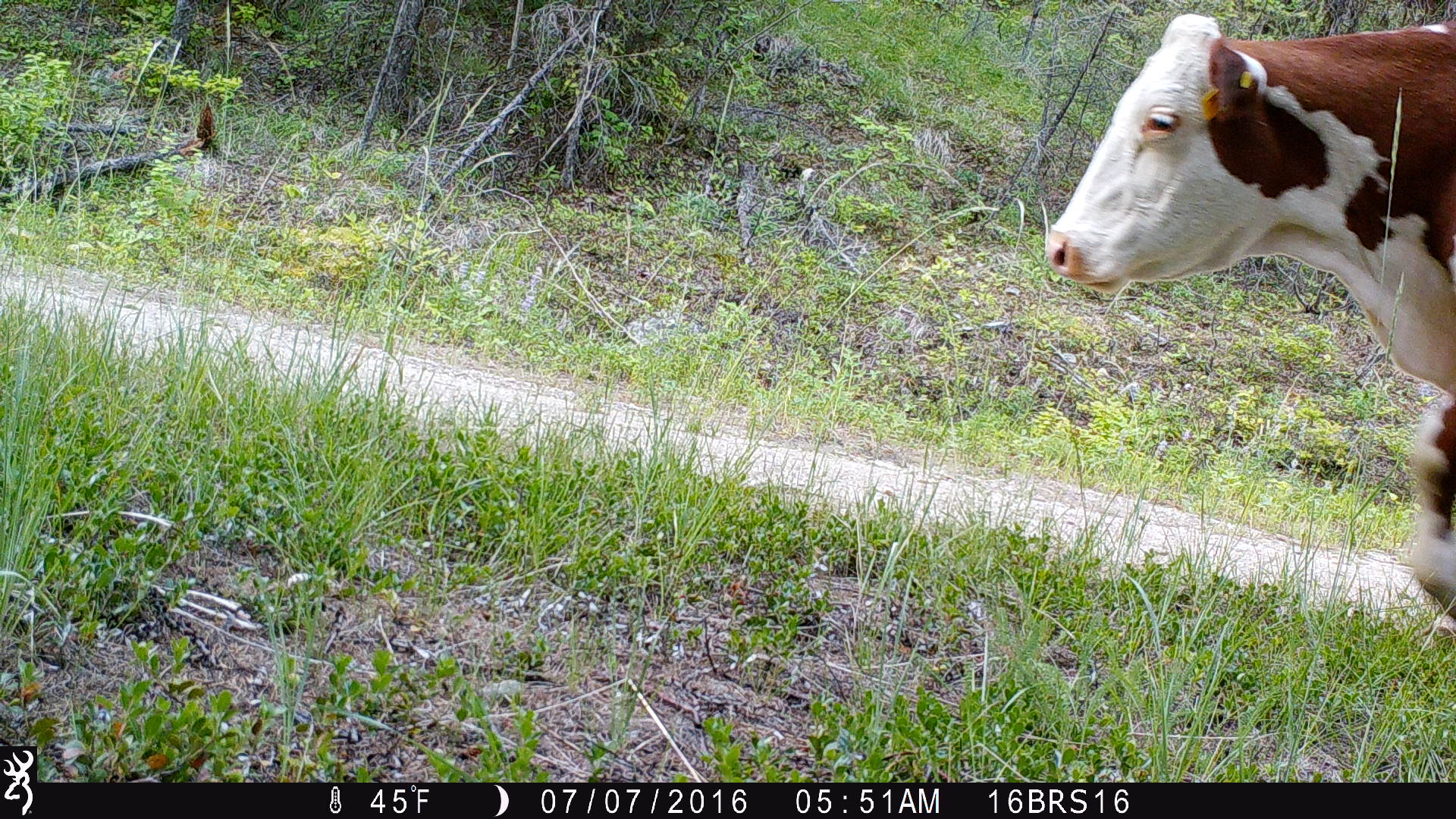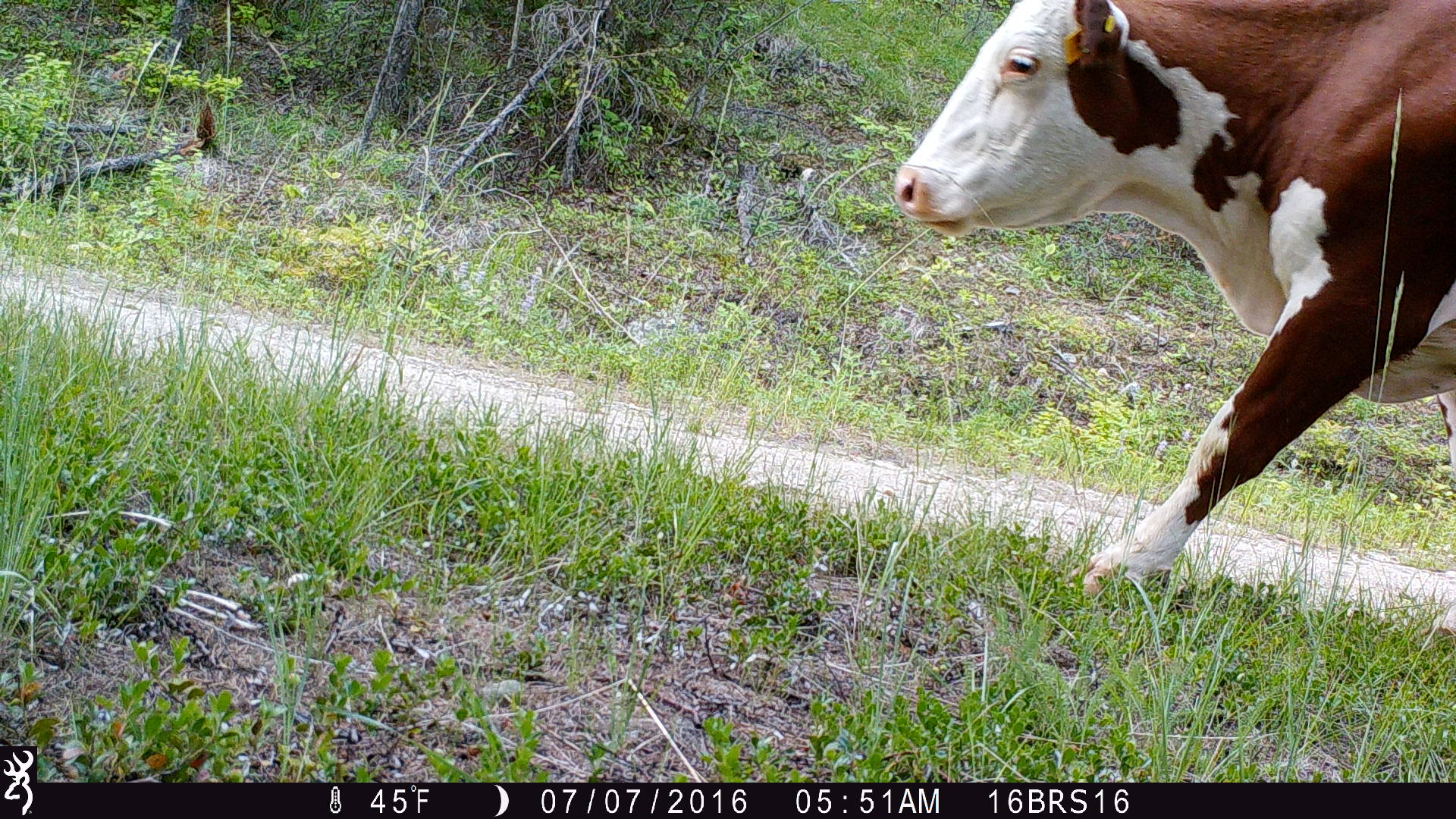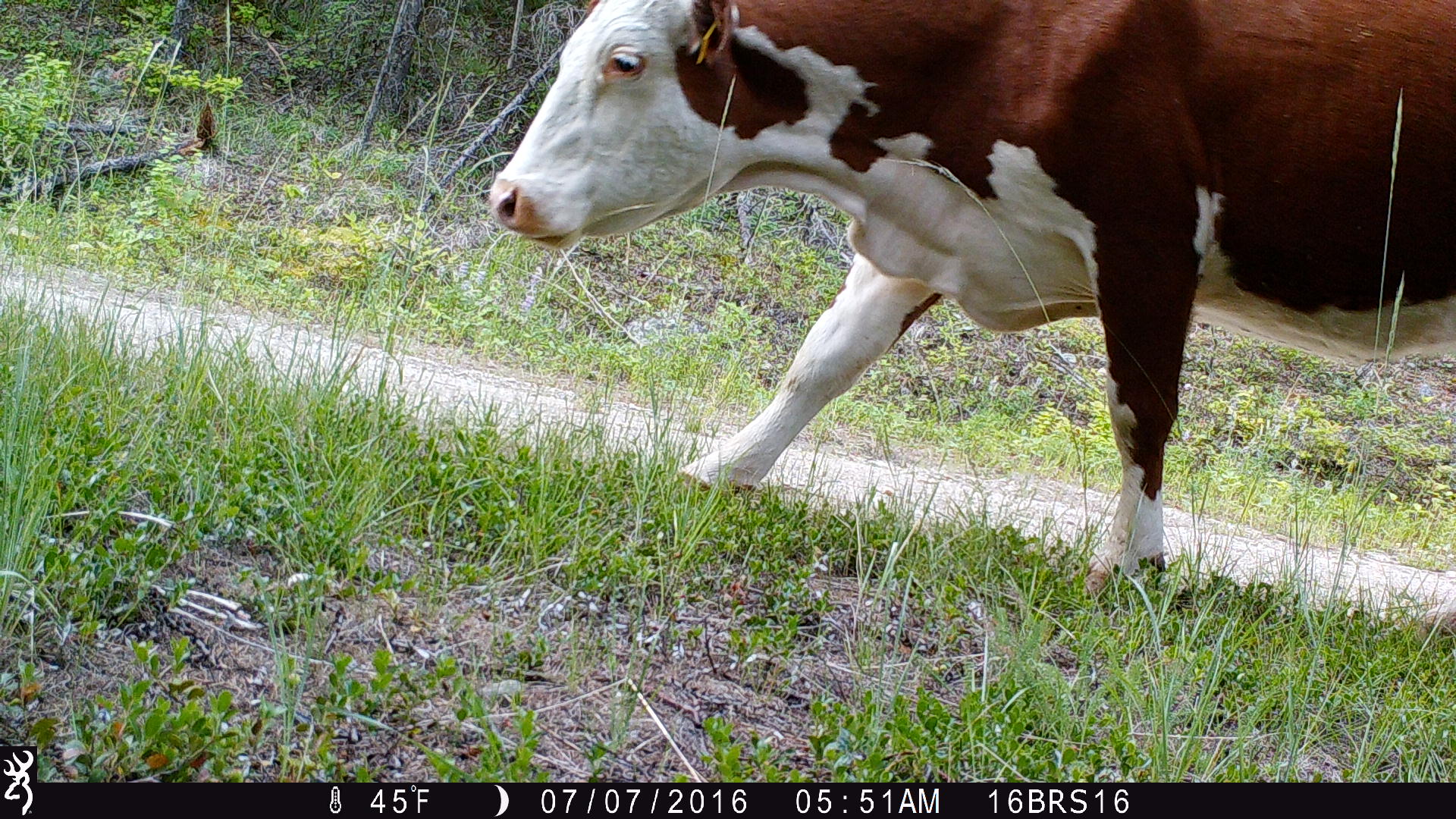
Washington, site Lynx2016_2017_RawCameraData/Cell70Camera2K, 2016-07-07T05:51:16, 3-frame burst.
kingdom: Animalia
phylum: Chordata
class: Mammalia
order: Artiodactyla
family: Bovidae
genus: Bos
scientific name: Bos taurus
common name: domestic cattle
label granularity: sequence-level